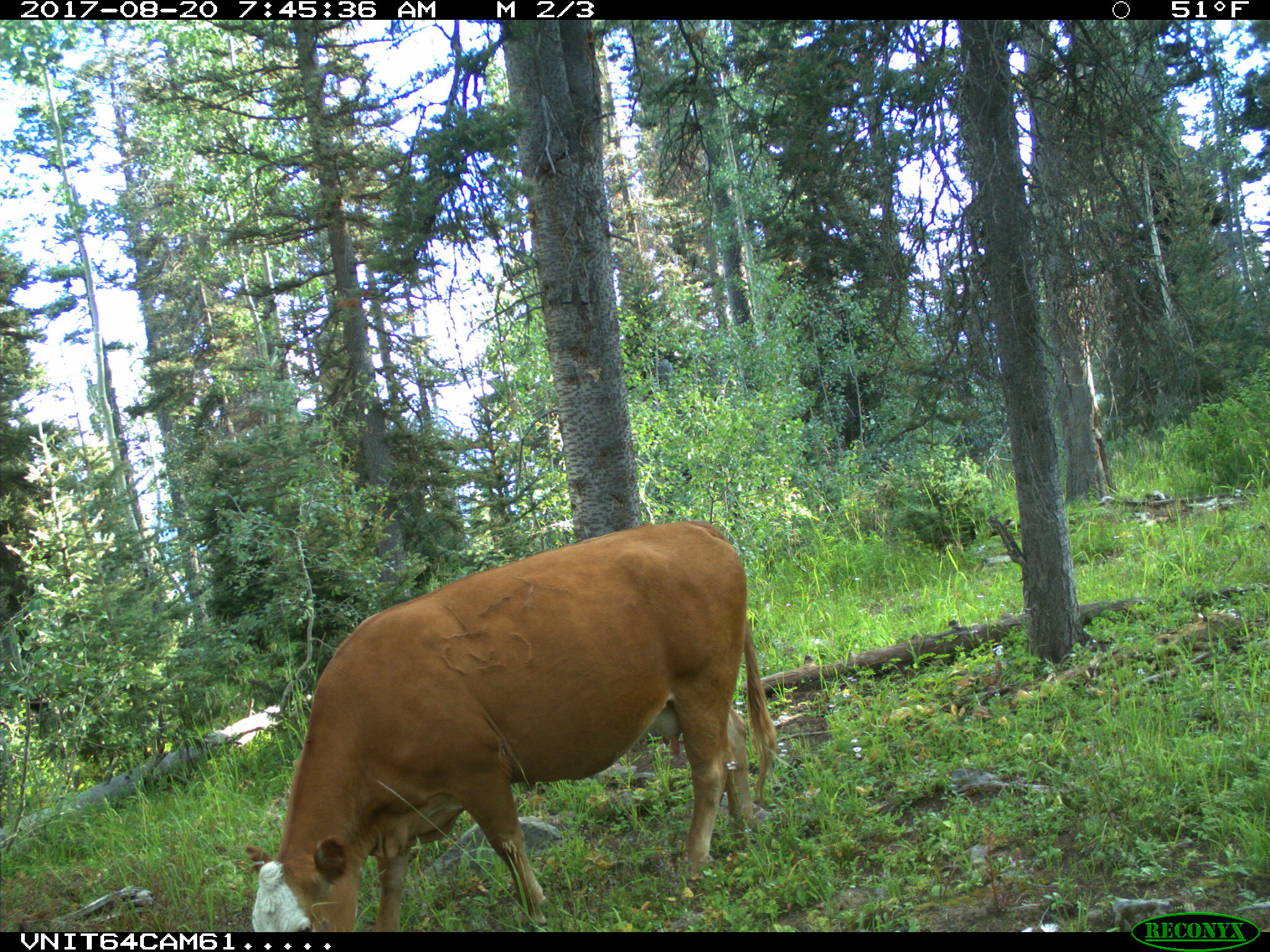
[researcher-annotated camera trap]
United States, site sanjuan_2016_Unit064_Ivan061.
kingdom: Animalia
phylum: Chordata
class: Mammalia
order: Artiodactyla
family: Bovidae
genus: Bos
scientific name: Bos taurus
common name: domestic cow